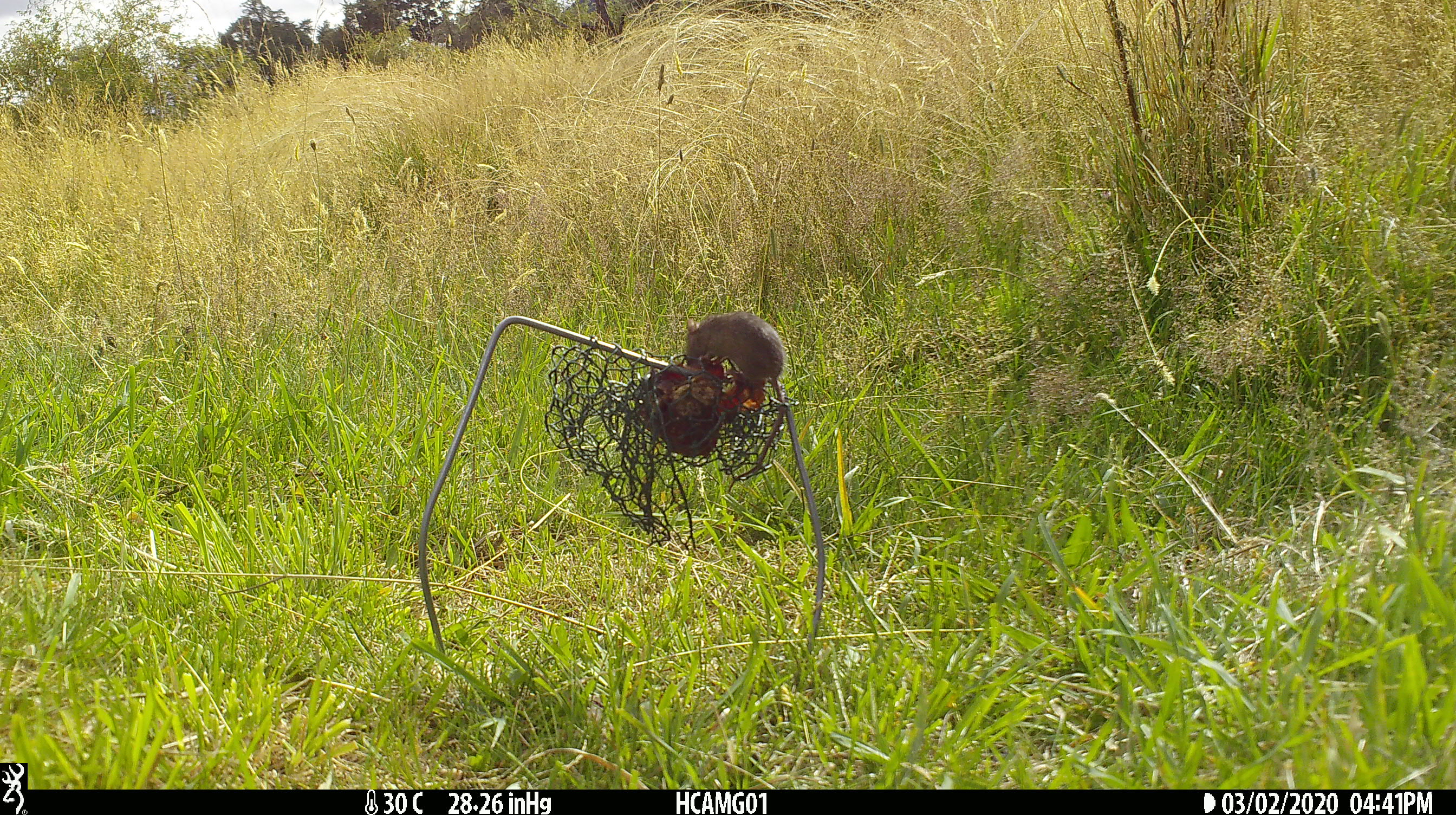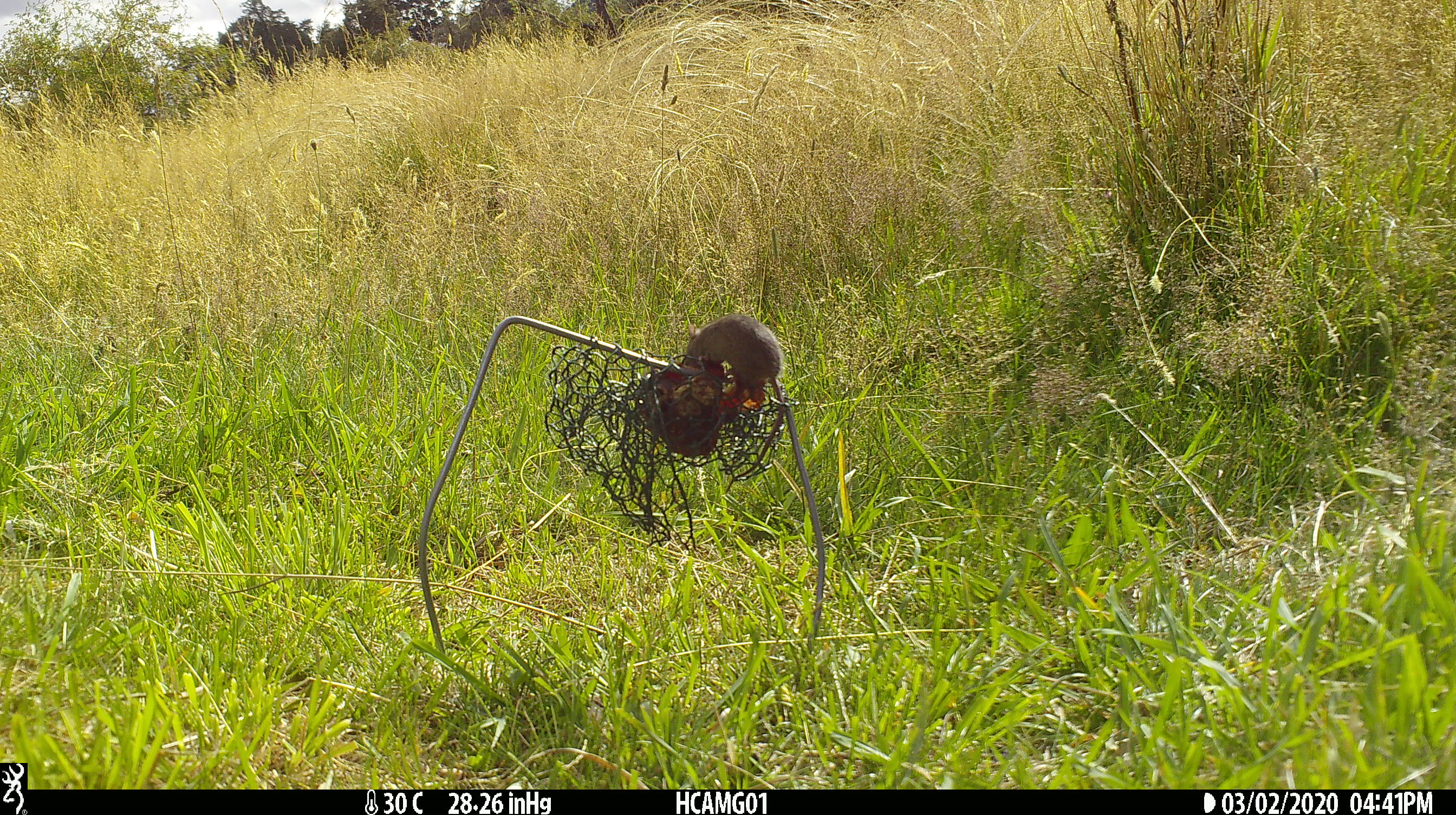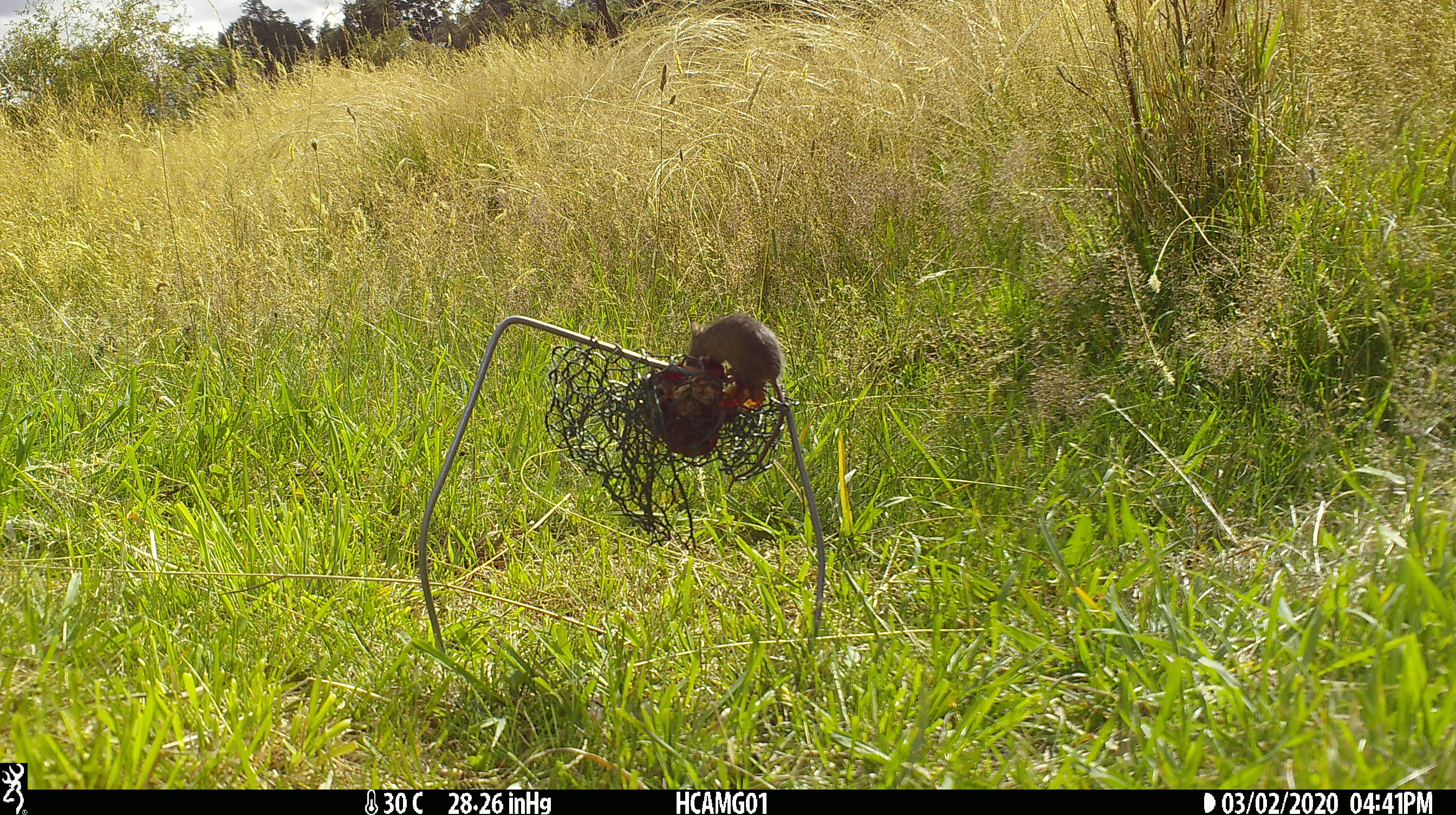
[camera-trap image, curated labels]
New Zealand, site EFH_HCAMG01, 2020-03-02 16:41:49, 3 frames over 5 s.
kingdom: Animalia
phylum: Chordata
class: Mammalia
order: Rodentia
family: Muridae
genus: Mus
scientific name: Mus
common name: mouse